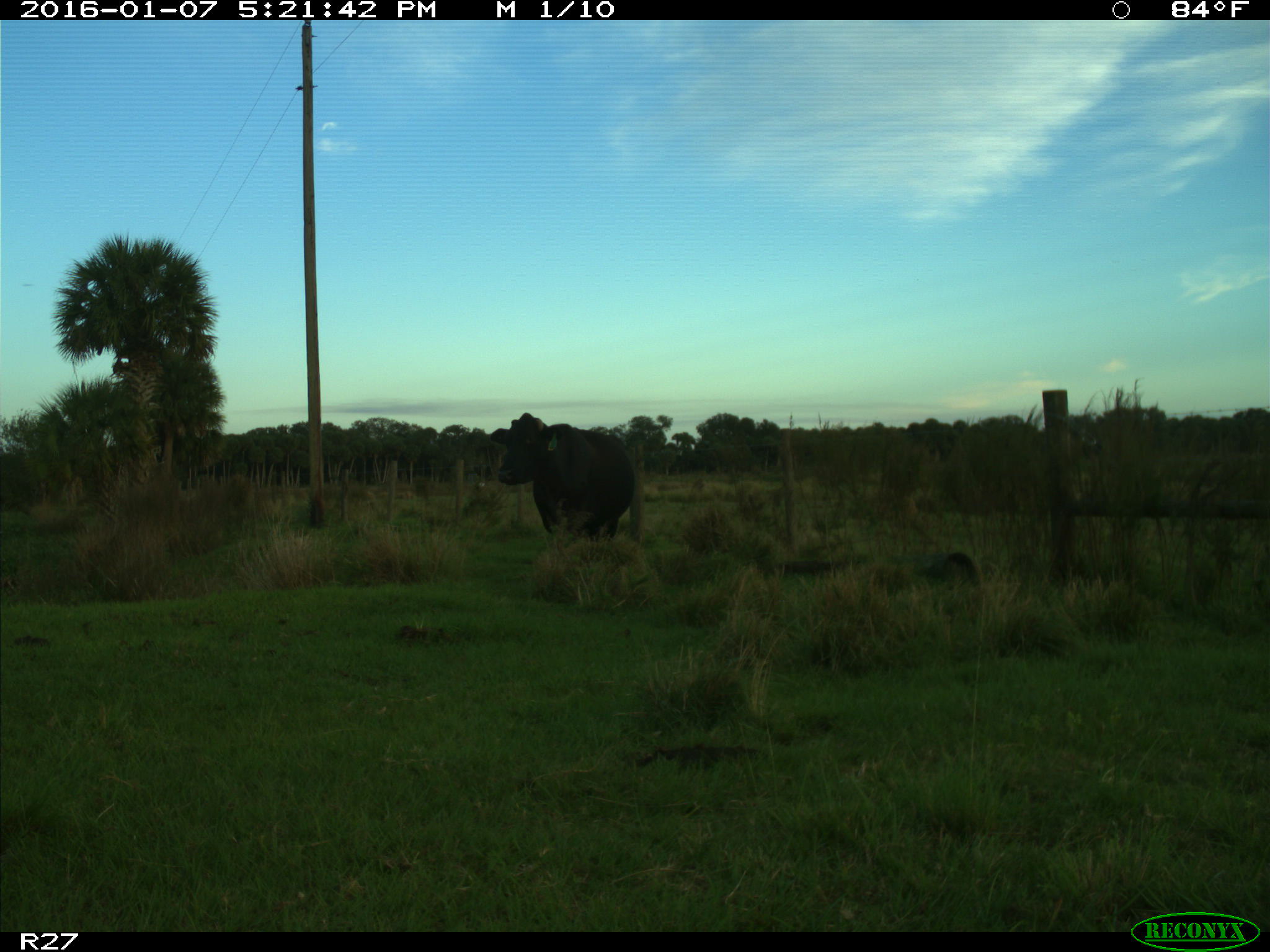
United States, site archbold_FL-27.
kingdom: Animalia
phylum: Chordata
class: Mammalia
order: Artiodactyla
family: Bovidae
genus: Bos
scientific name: Bos taurus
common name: domestic cow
Bos taurus (domestic cow).